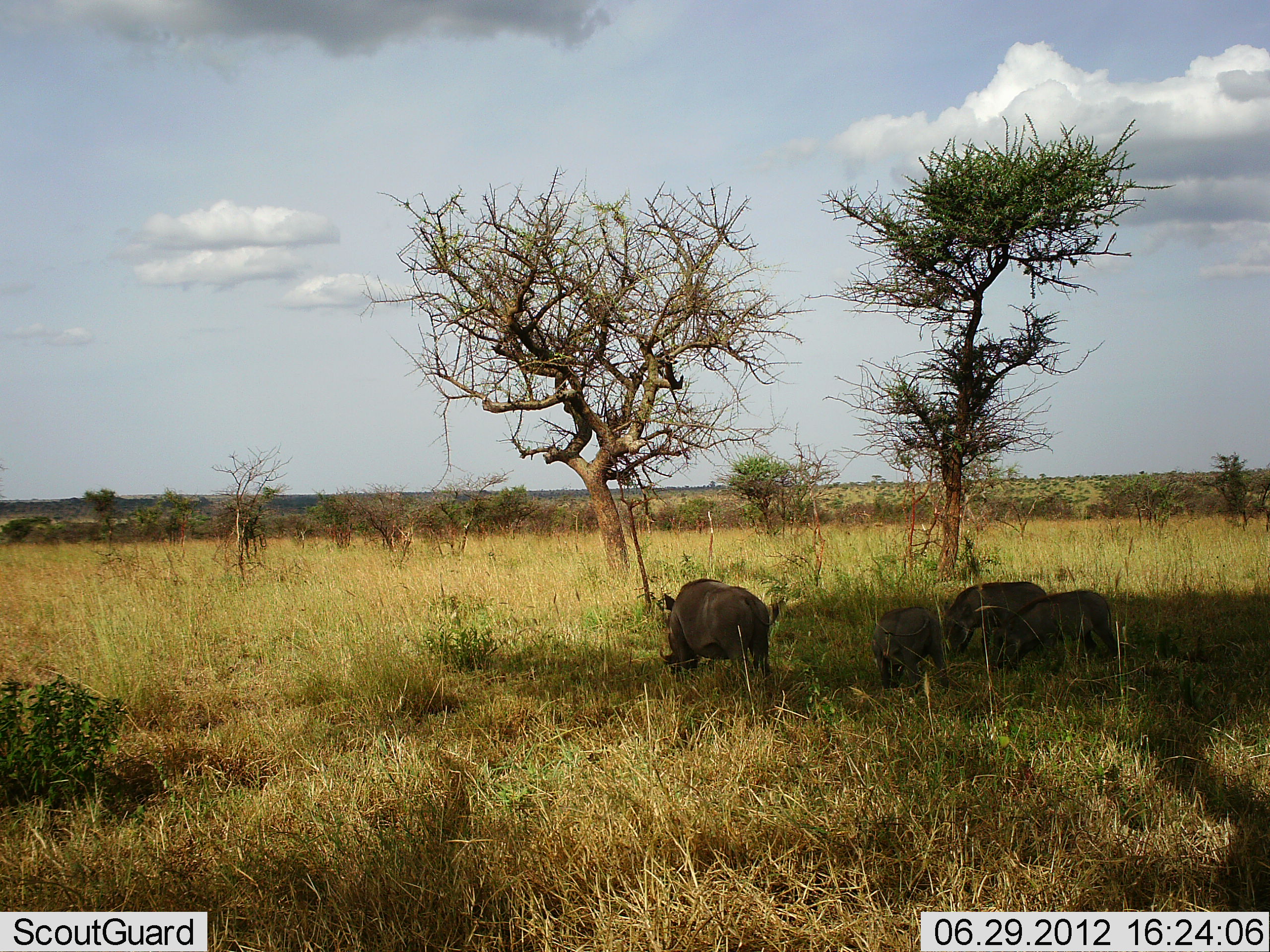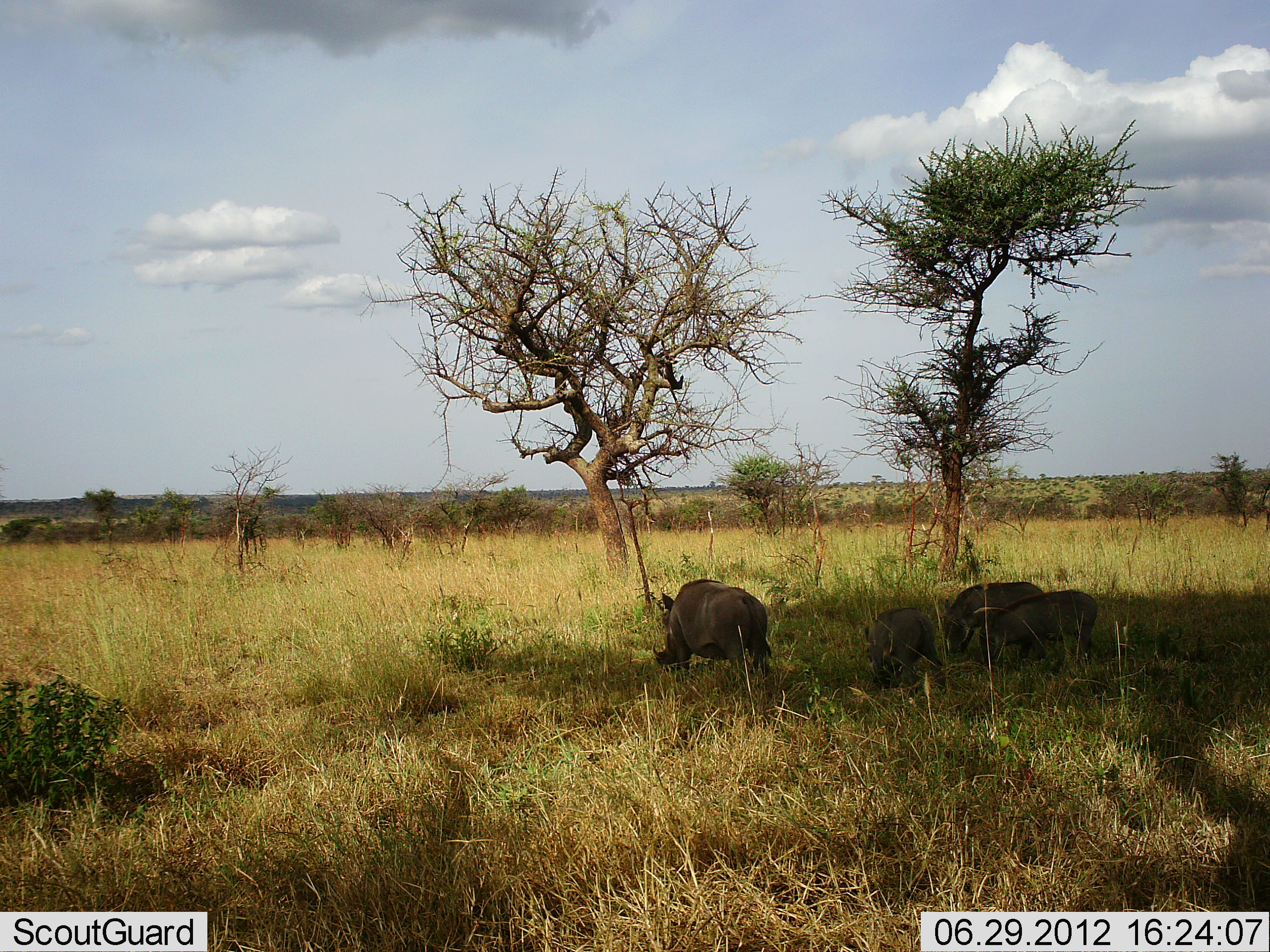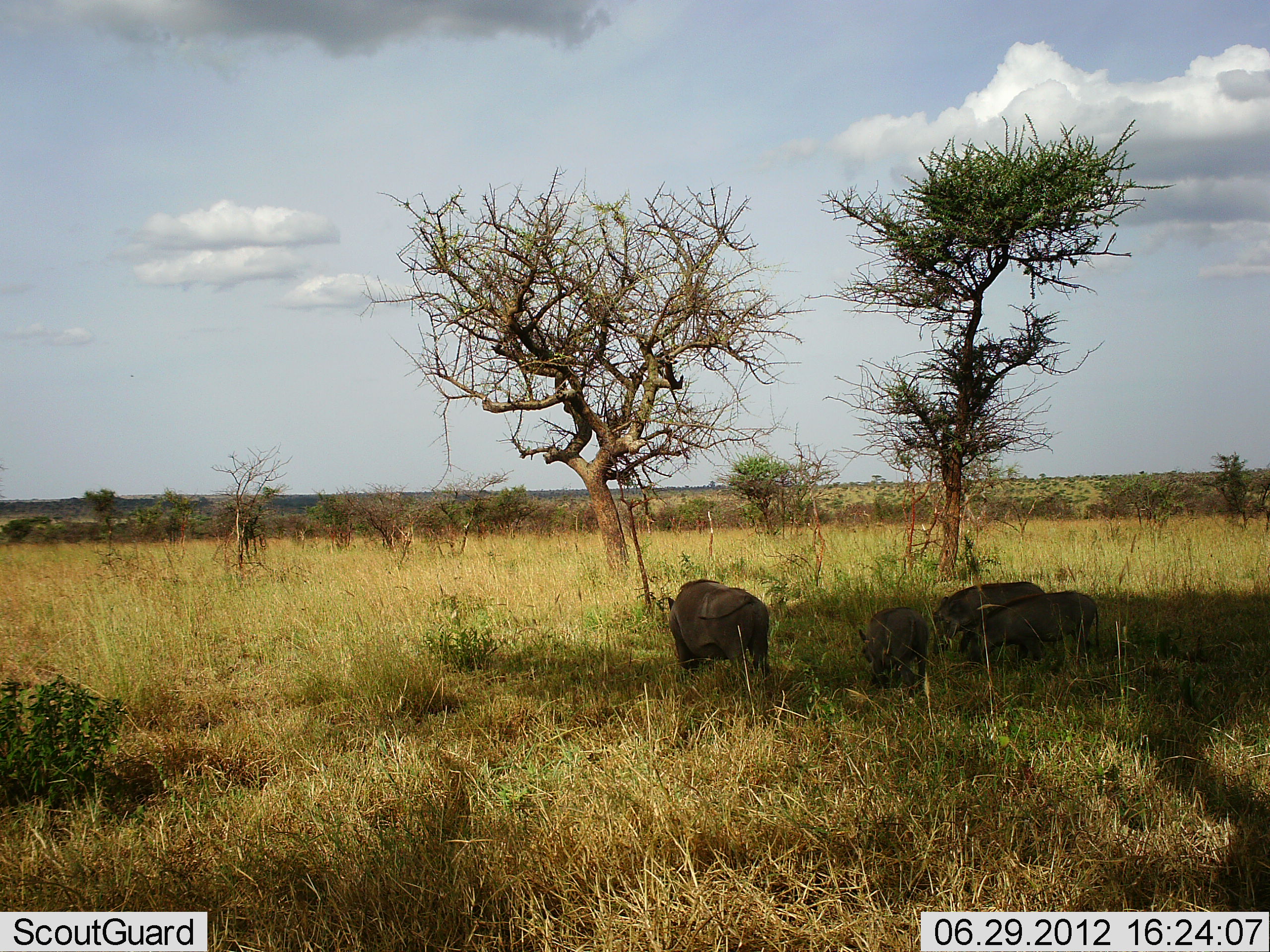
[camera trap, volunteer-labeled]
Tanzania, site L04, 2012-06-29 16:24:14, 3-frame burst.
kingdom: Animalia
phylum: Chordata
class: Mammalia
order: Artiodactyla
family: Suidae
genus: Phacochoerus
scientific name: Phacochoerus africanus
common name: warthog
Warthog (Phacochoerus africanus), count 4. Behavior (volunteer vote fractions): standing 20%, resting 0%, moving 10%, interacting 10%. Young present (vote fraction): 40%. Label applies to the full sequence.